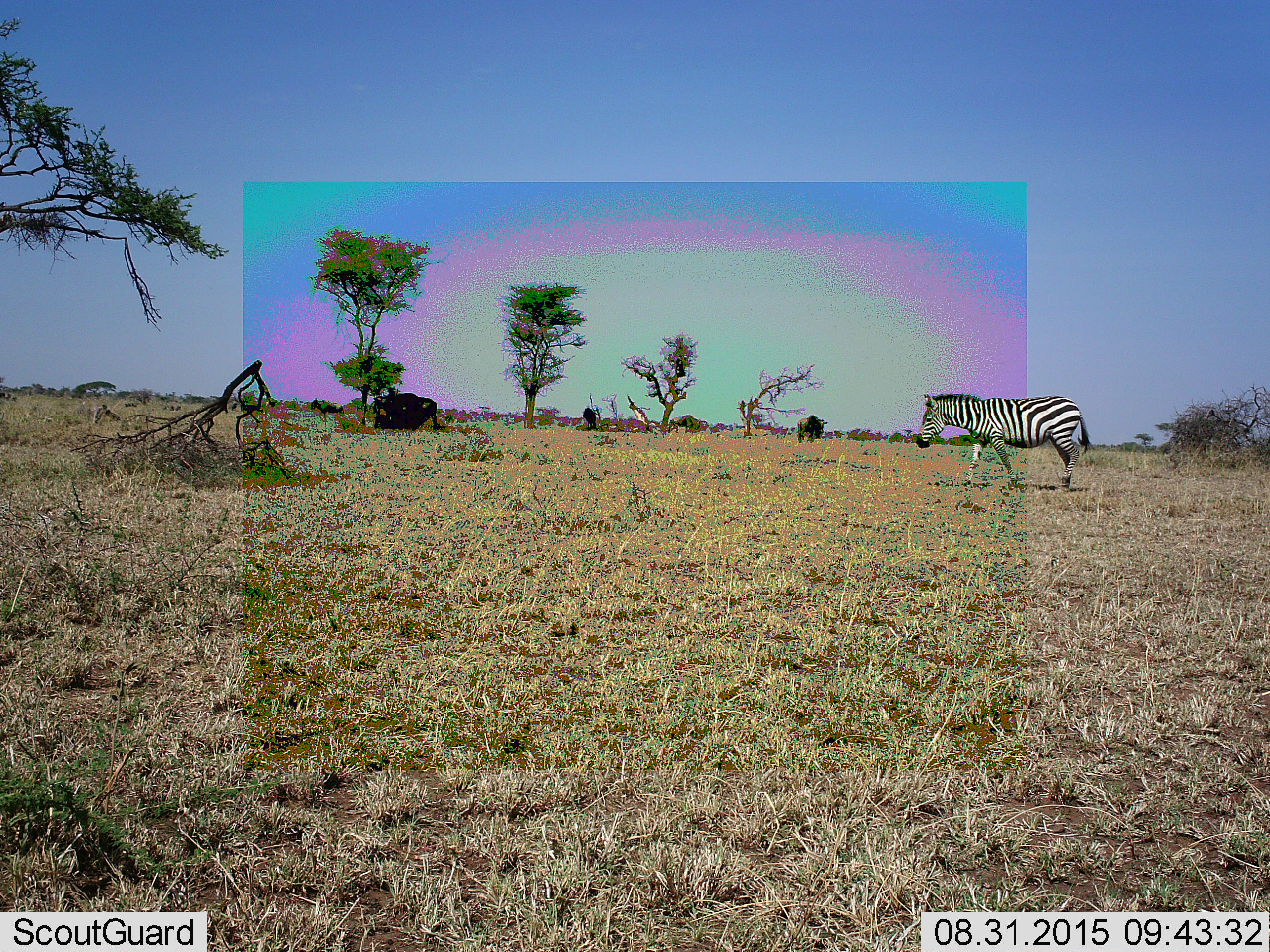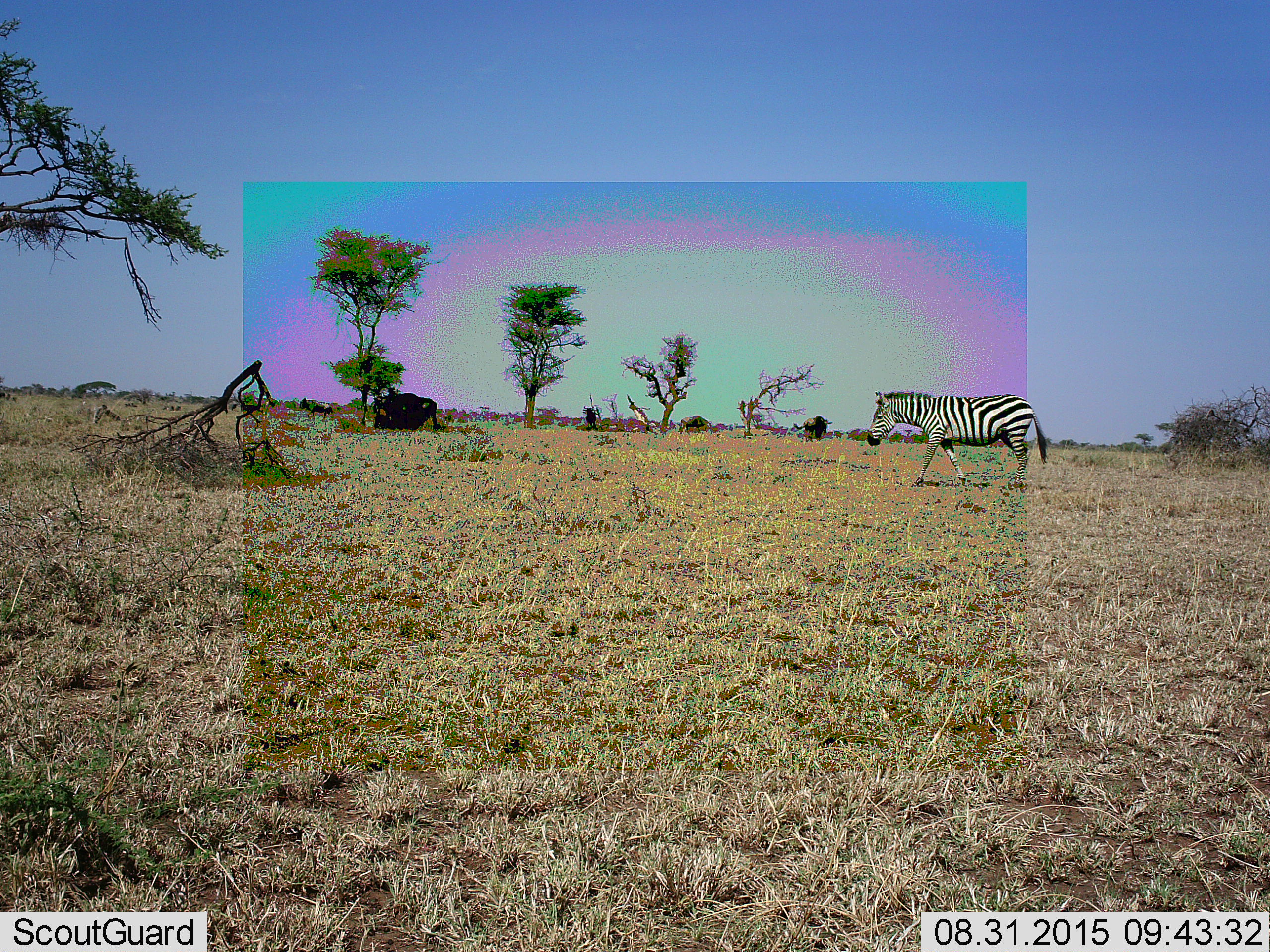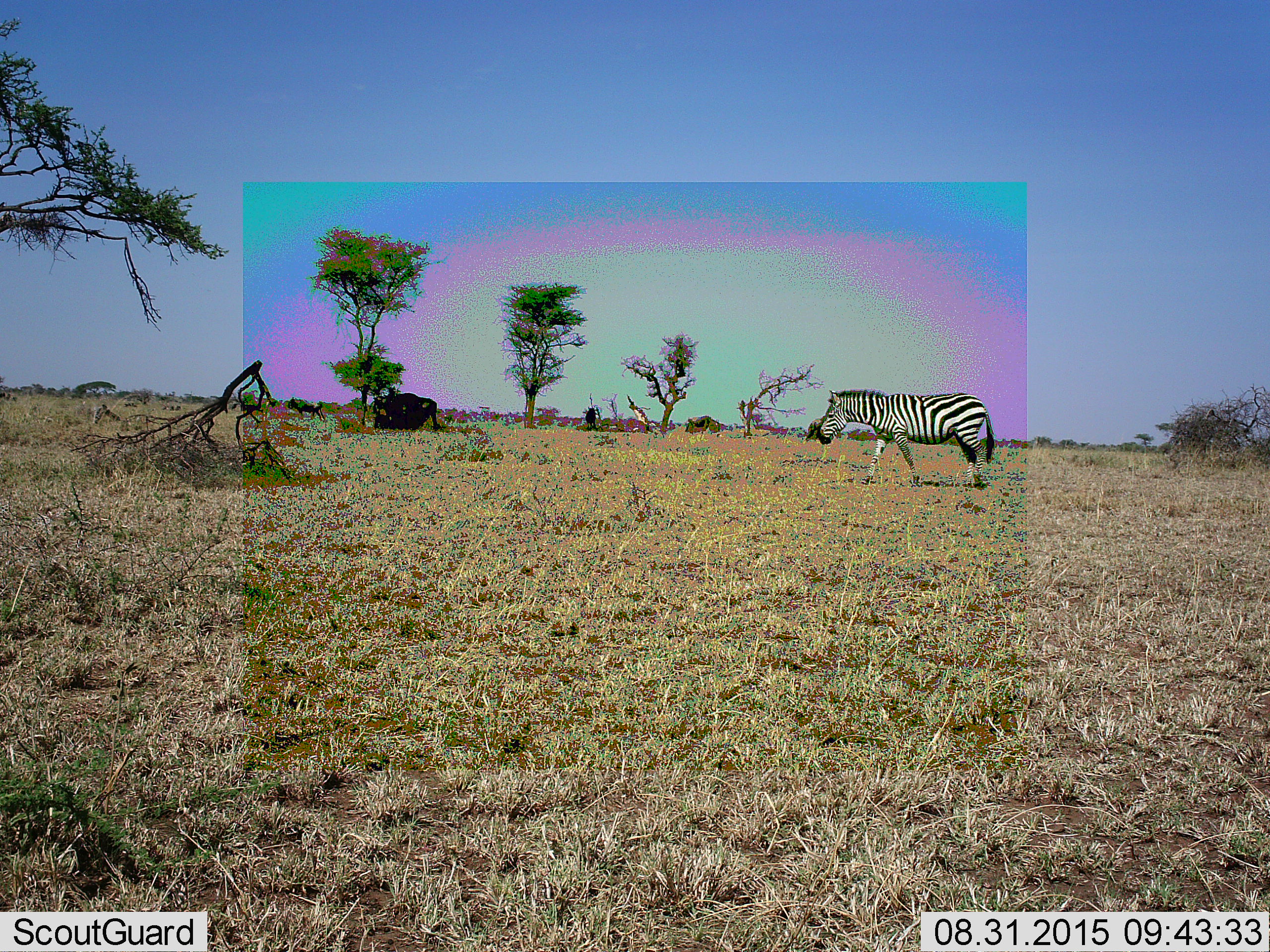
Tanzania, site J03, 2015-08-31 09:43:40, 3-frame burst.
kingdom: Animalia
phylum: Chordata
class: Mammalia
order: Artiodactyla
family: Bovidae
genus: Connochaetes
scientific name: Connochaetes taurinus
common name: blue wildebeest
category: wildebeest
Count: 4.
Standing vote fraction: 12%.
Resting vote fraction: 12%.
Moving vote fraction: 62%.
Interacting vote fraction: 0%.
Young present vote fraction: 0%.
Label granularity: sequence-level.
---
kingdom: Animalia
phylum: Chordata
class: Mammalia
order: Perissodactyla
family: Equidae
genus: Equus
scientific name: Equus quagga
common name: plains zebra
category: zebra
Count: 1.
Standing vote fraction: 8%.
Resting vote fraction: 0%.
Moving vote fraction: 92%.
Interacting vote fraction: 0%.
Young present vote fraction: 0%.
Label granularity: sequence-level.